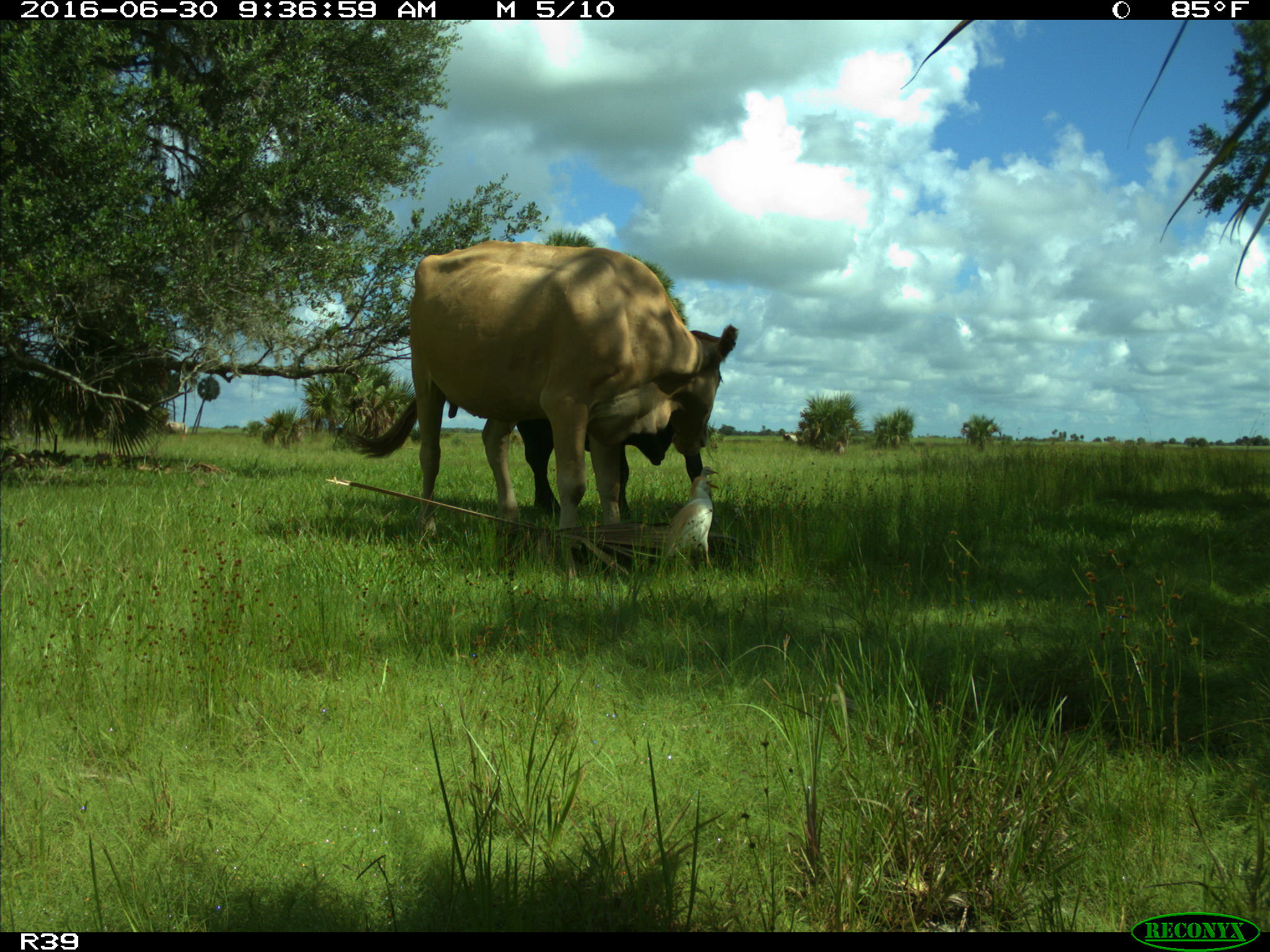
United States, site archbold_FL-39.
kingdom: Animalia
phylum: Chordata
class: Mammalia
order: Artiodactyla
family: Bovidae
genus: Bos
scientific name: Bos taurus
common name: domestic cow